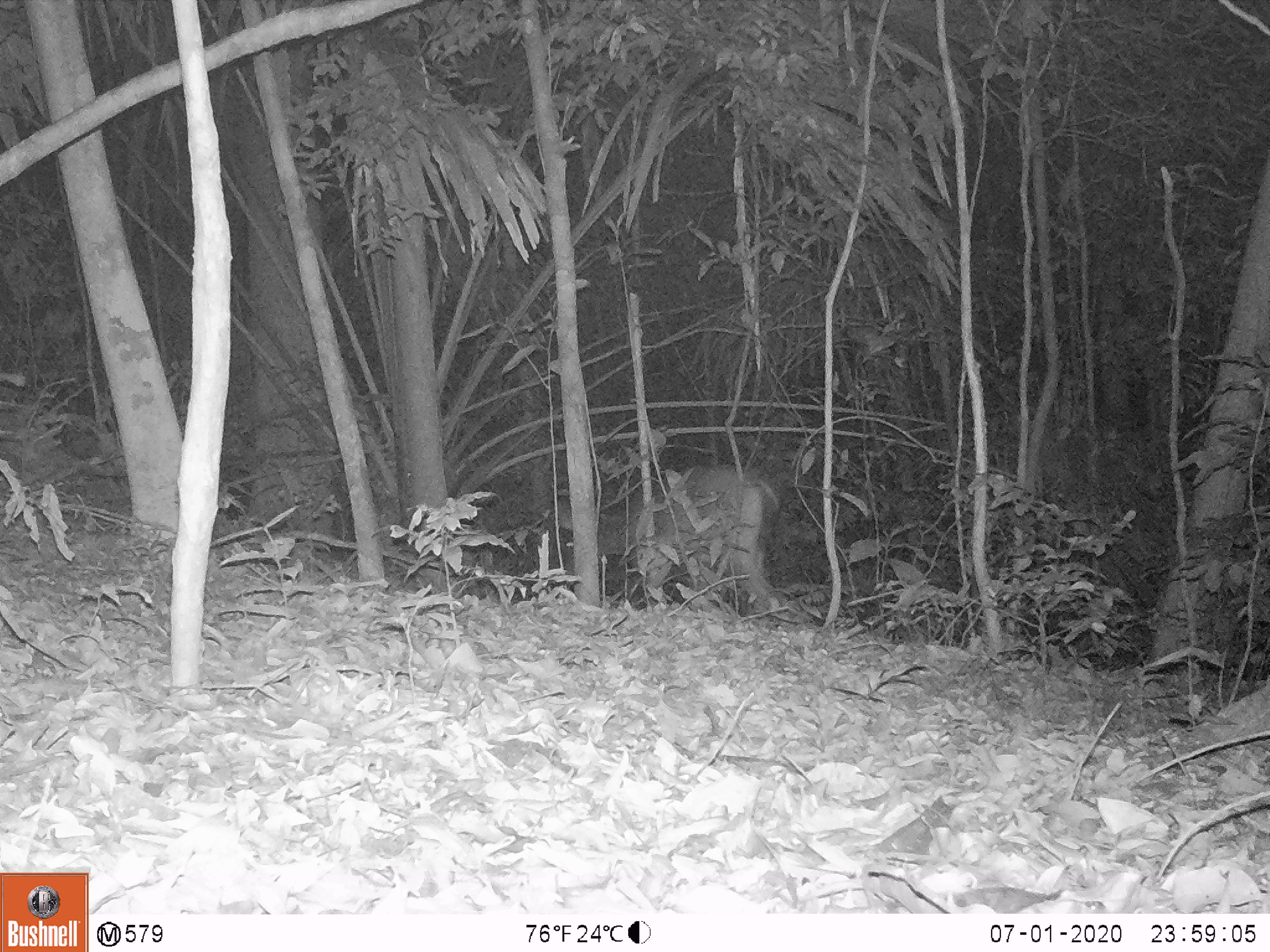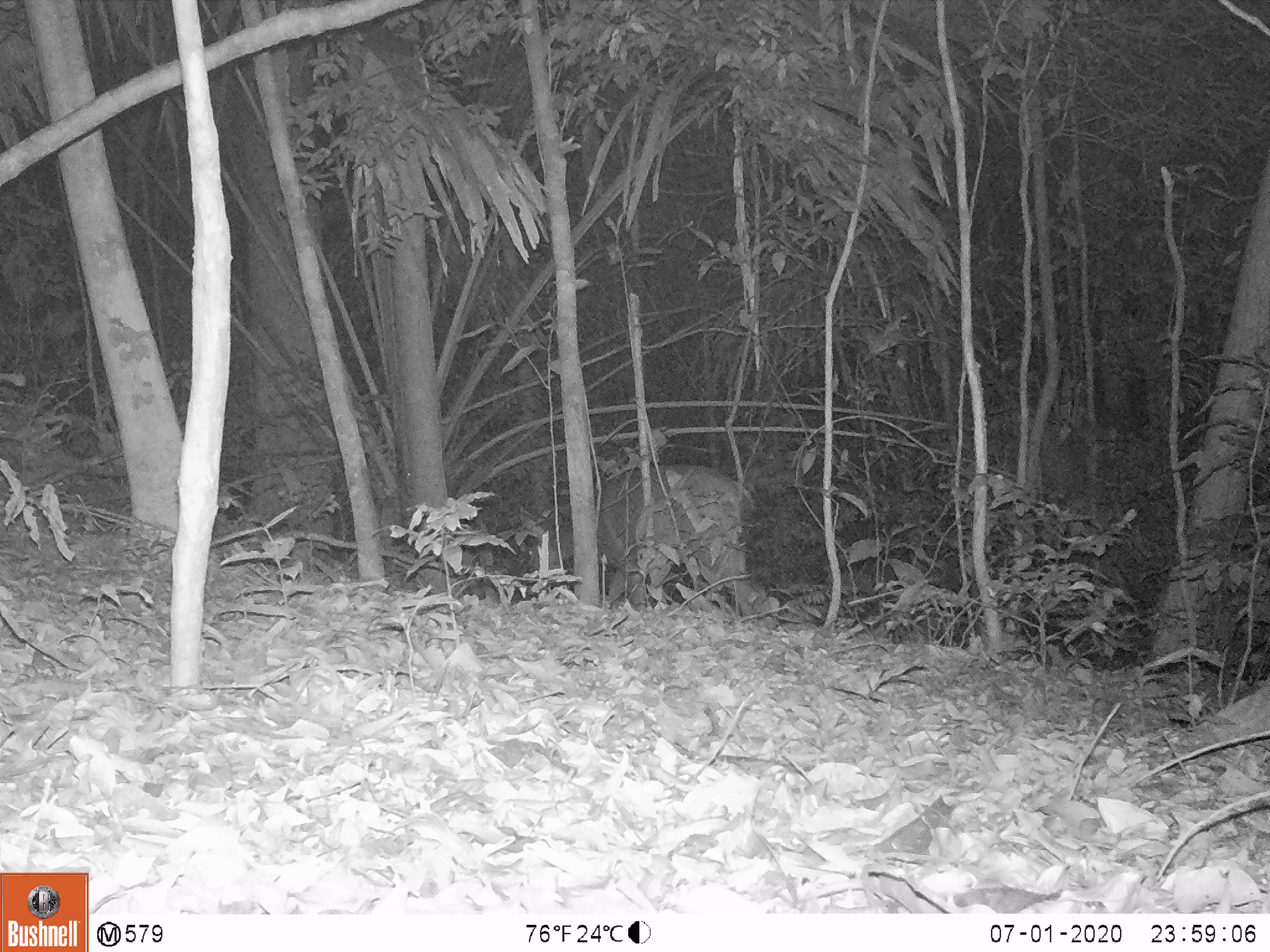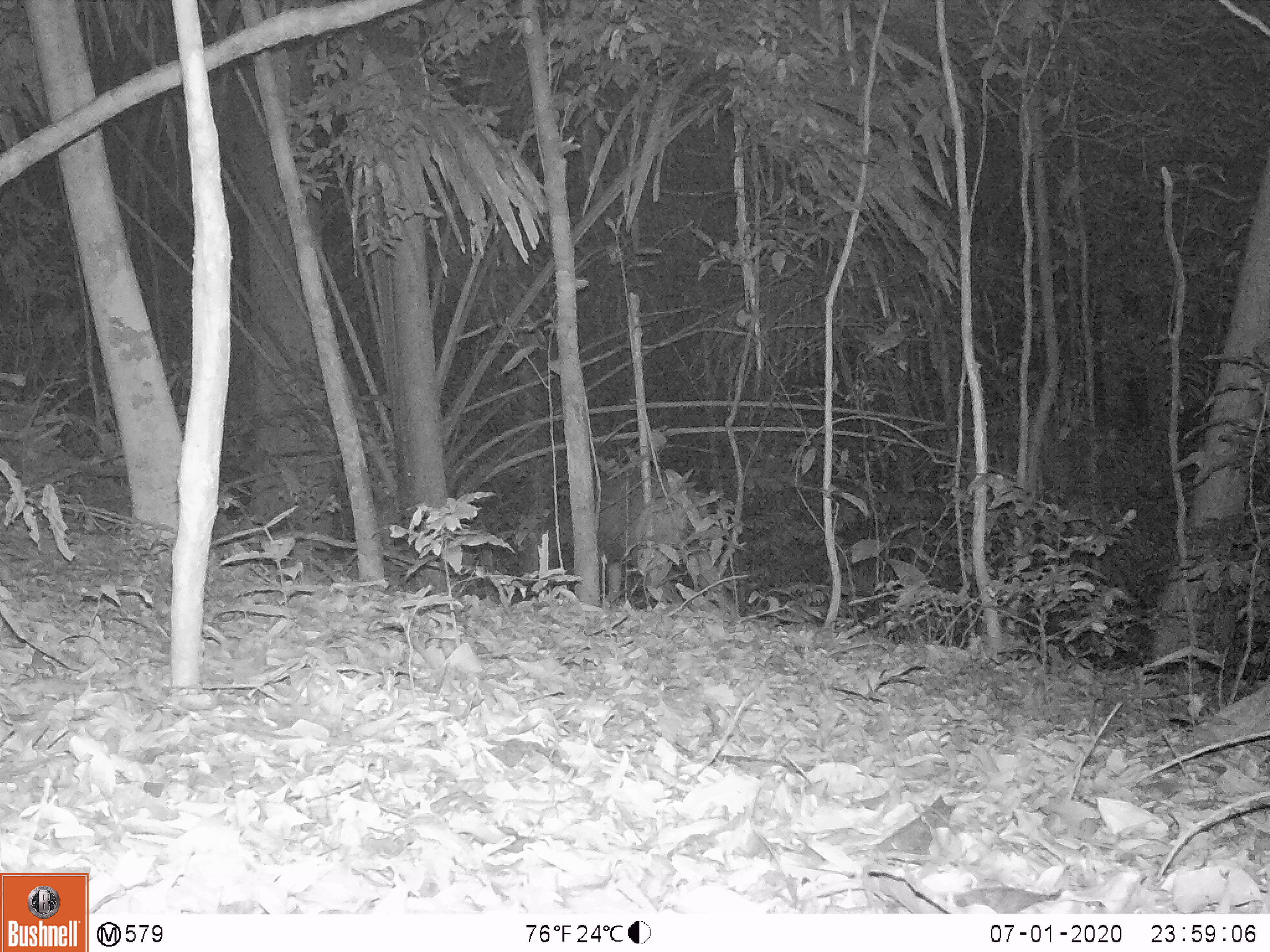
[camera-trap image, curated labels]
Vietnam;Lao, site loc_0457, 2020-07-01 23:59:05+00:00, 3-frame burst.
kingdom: Animalia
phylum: Chordata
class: Mammalia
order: Artiodactyla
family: Cervidae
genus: Rusa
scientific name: Rusa unicolor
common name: sambar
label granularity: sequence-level